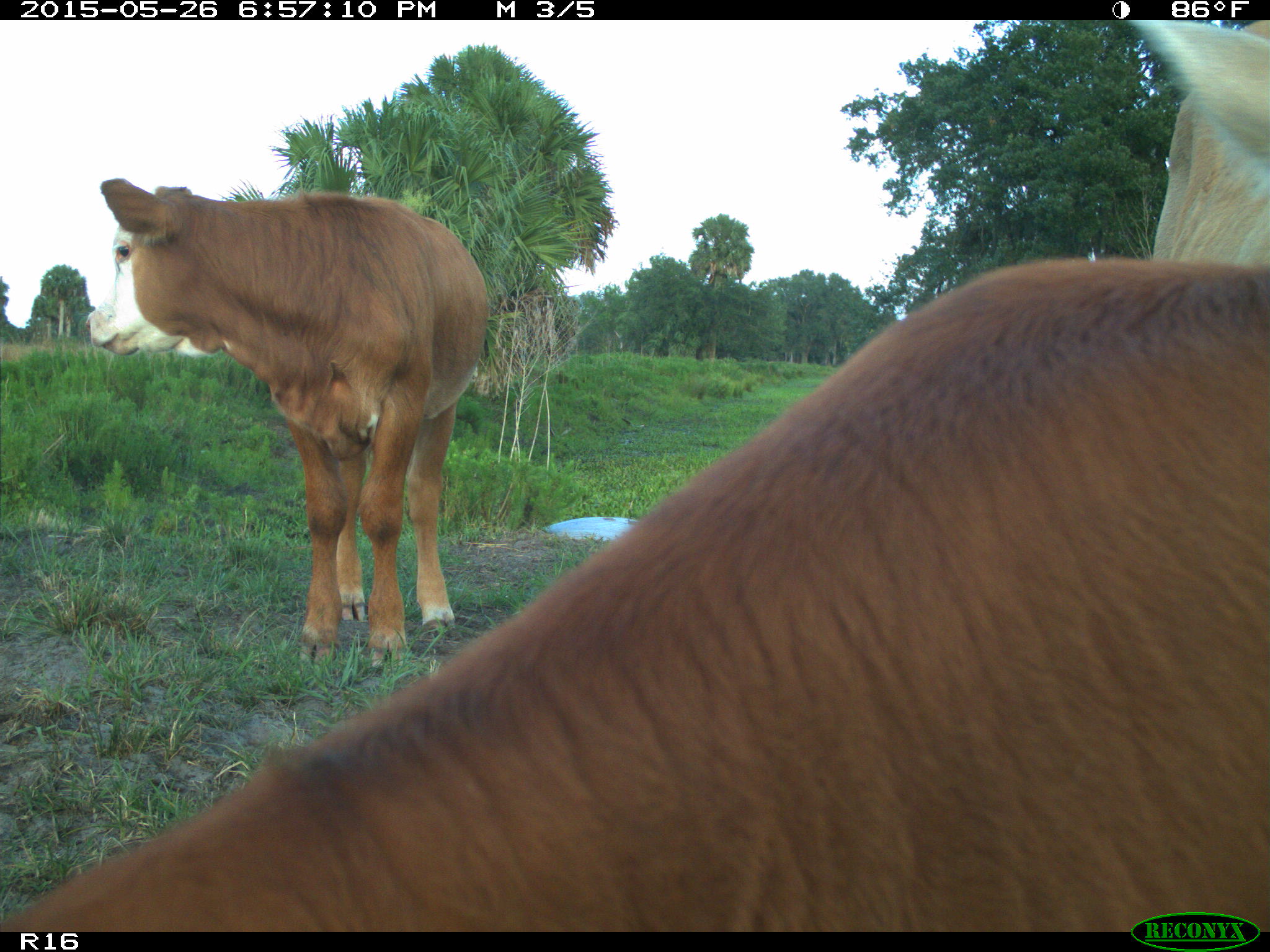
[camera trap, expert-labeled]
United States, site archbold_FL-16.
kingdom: Animalia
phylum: Chordata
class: Mammalia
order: Artiodactyla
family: Bovidae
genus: Bos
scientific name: Bos taurus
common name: domestic cow